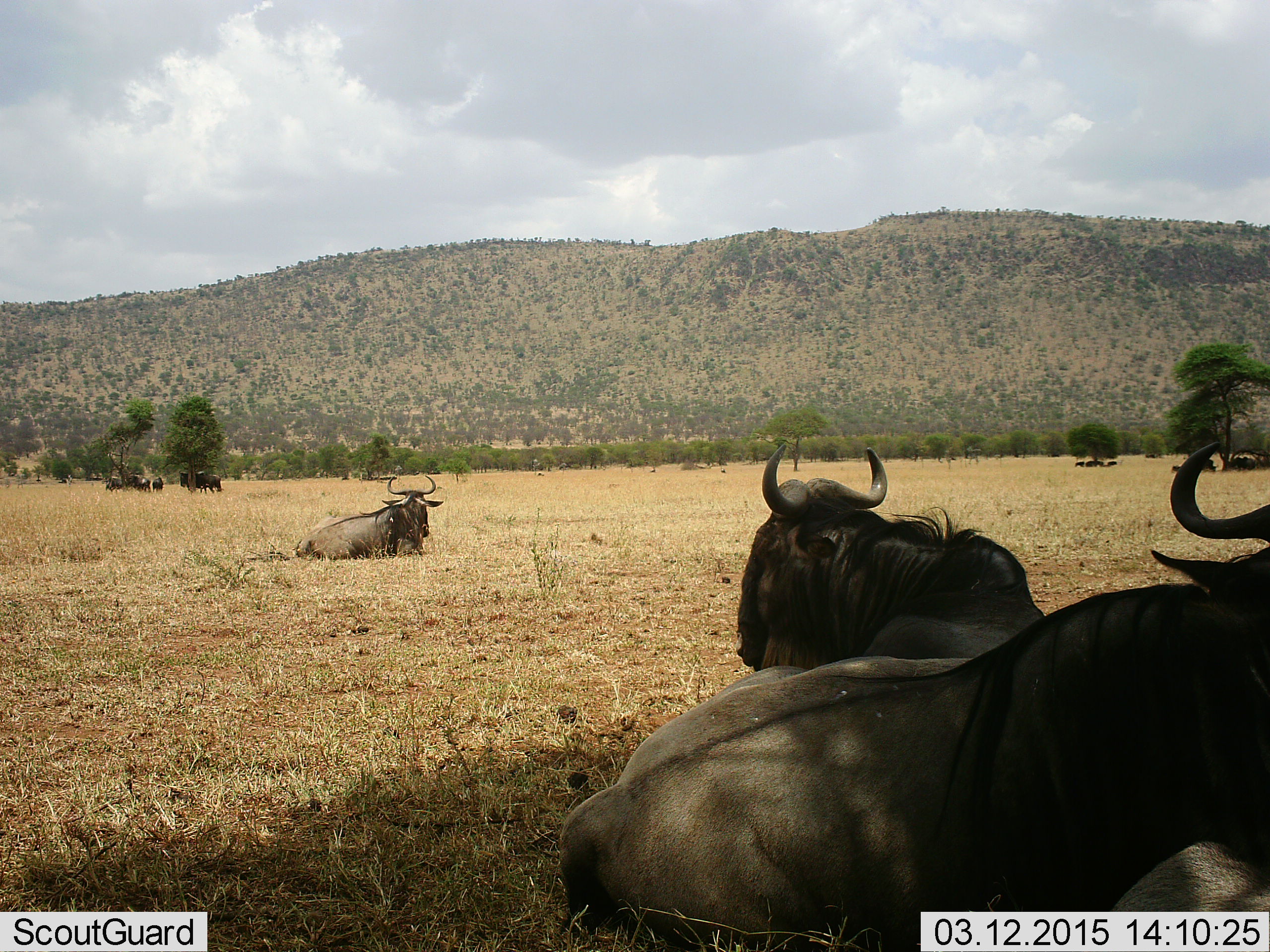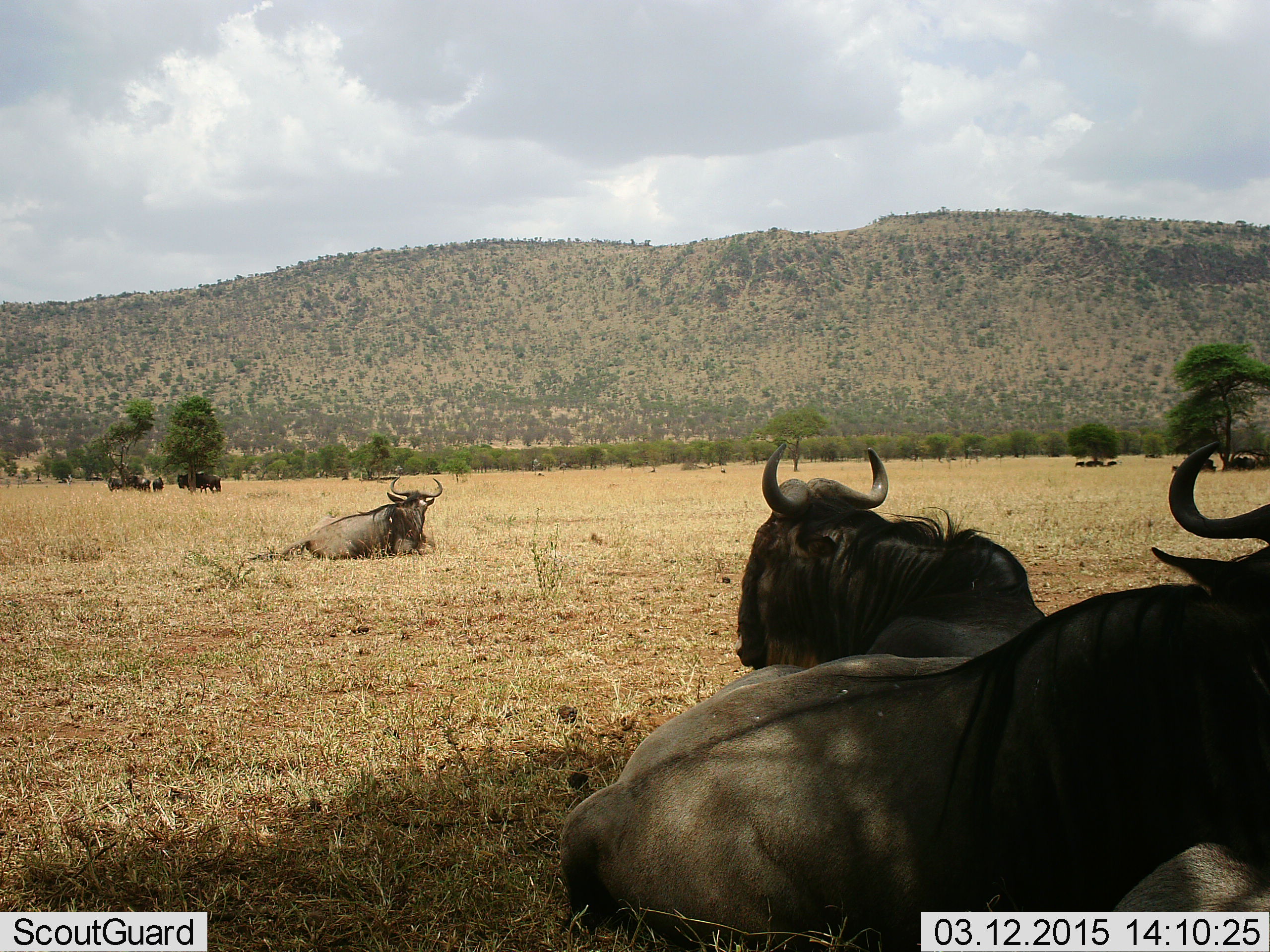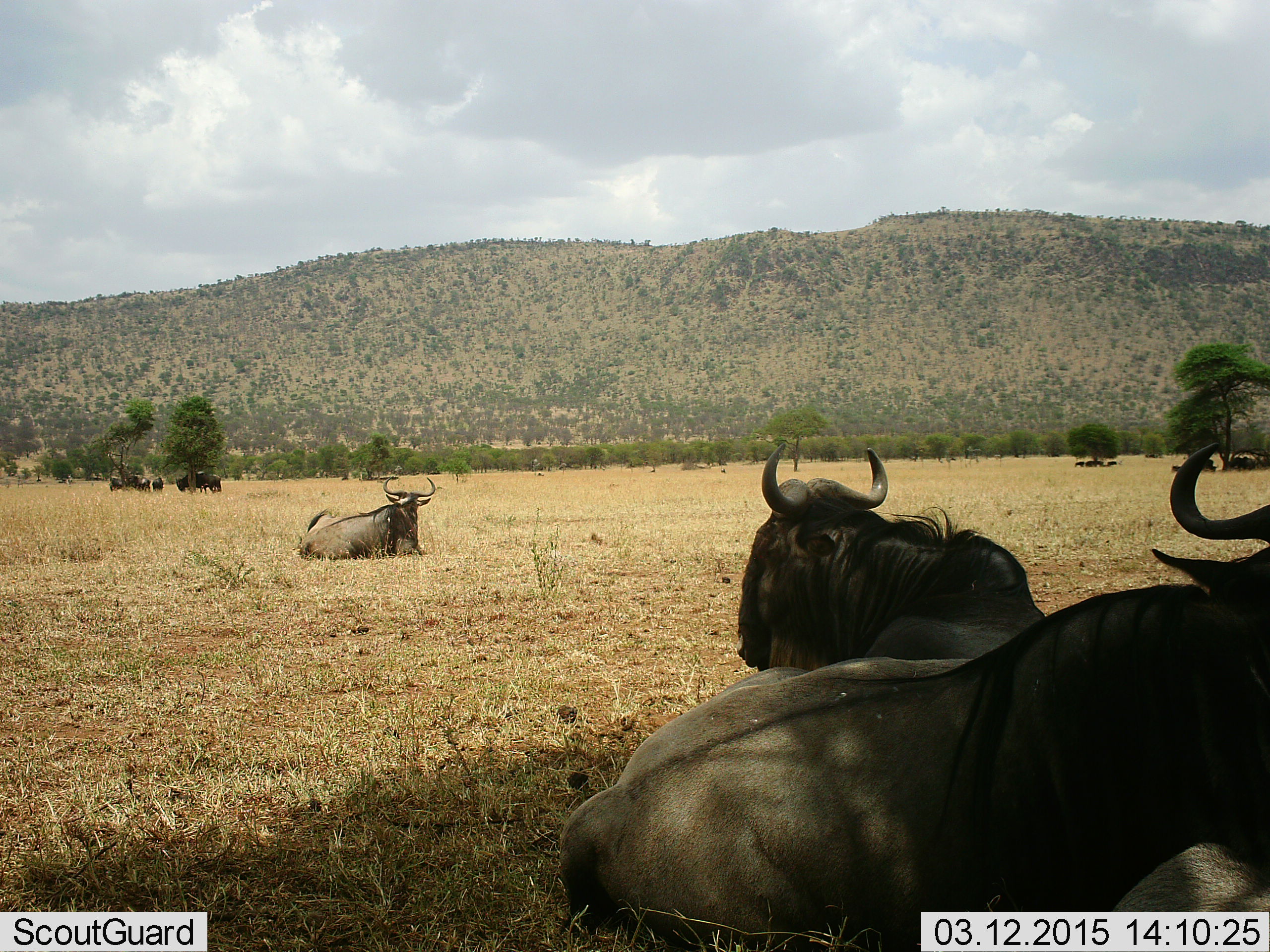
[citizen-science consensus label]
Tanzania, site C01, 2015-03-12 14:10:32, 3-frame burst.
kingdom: Animalia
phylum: Chordata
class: Mammalia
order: Artiodactyla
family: Bovidae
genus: Connochaetes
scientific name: Connochaetes taurinus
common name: blue wildebeest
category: wildebeest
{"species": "wildebeest (blue wildebeest) (Connochaetes taurinus)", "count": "5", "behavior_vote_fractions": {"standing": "30%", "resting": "100%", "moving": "0%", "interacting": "0%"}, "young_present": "0%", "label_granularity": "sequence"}